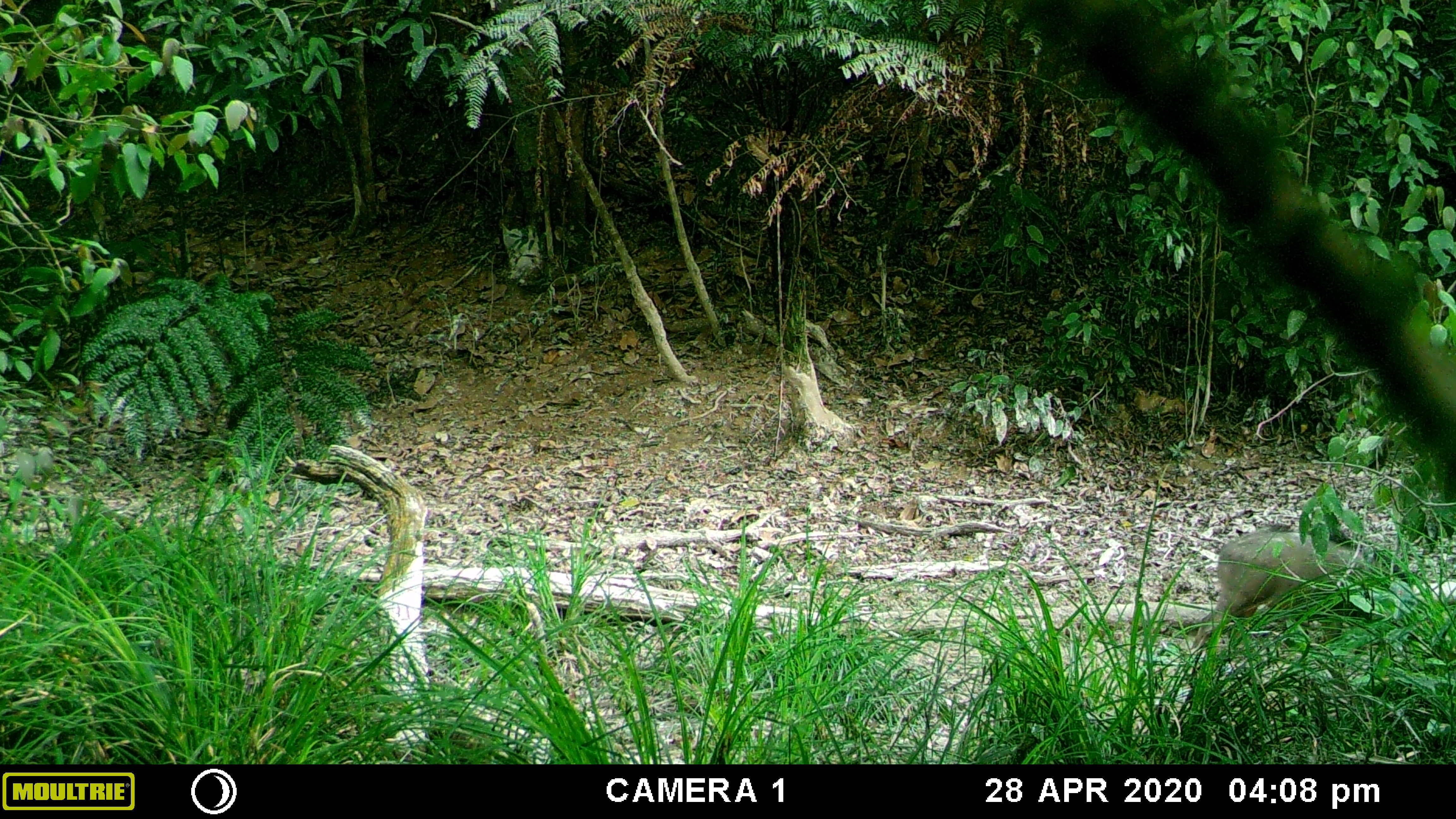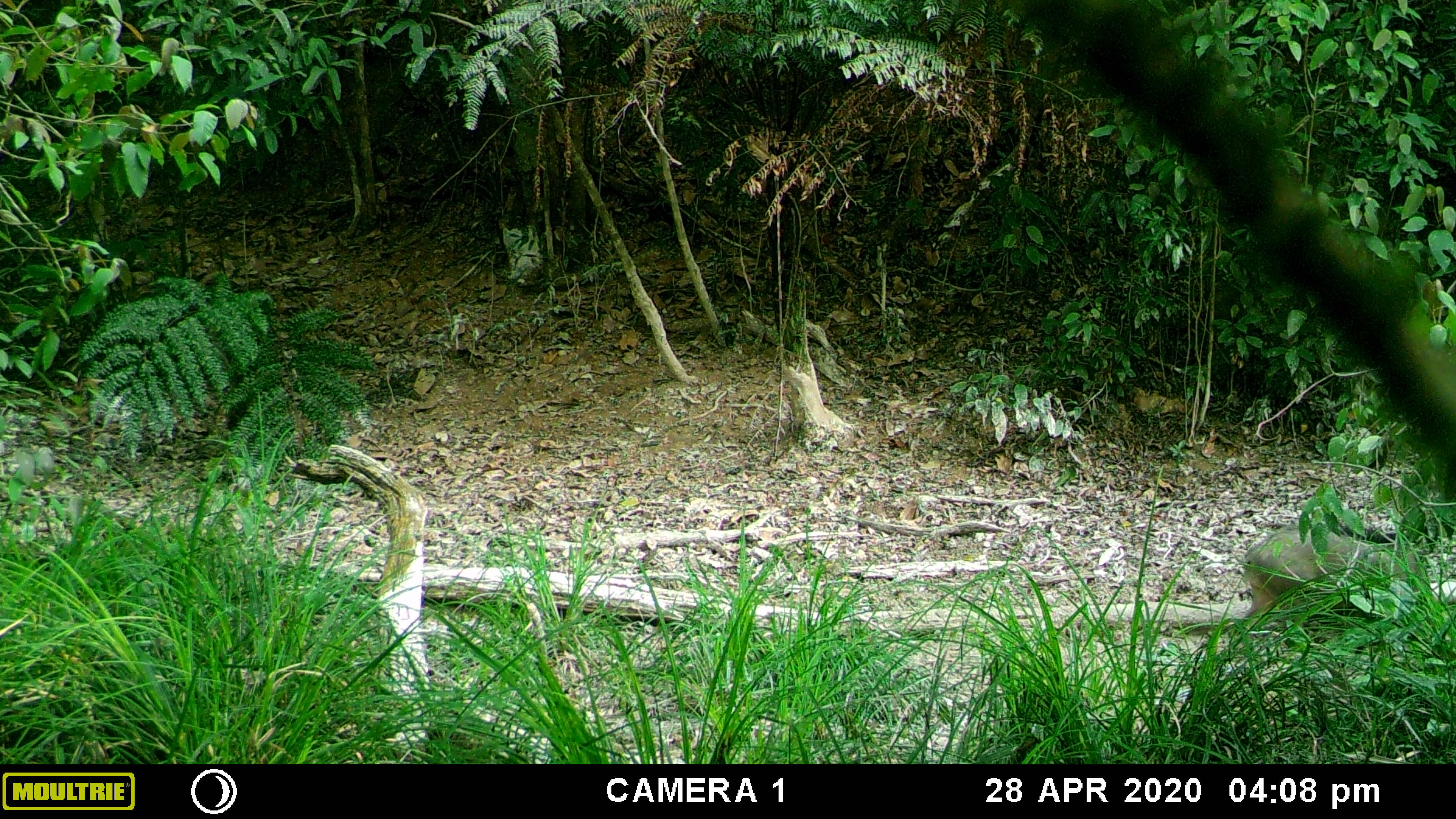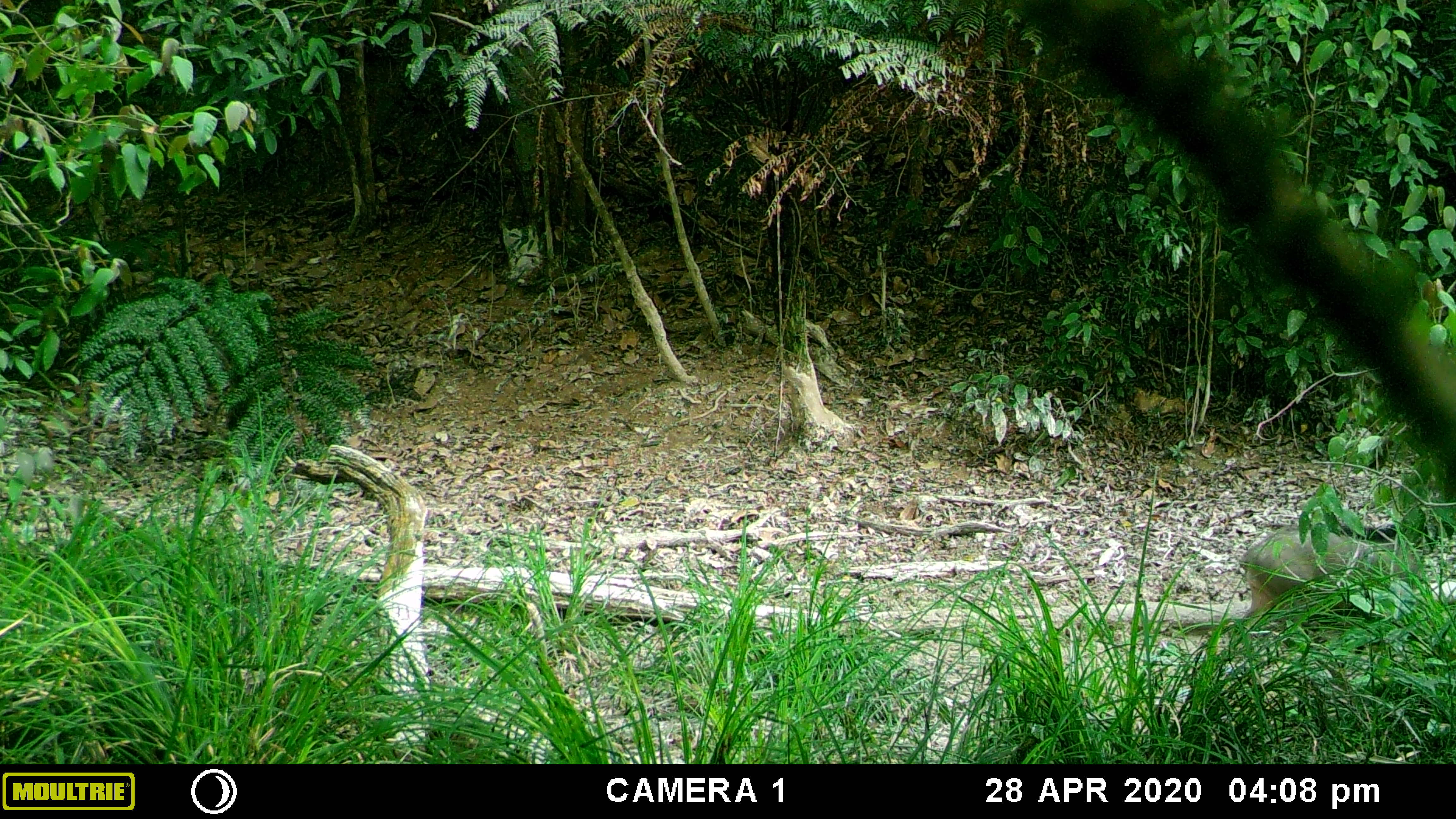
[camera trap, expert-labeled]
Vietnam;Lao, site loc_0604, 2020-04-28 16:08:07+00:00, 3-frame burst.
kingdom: Animalia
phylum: Chordata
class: Mammalia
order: Artiodactyla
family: Suidae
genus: Sus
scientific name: Sus scrofa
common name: eurasian wild pig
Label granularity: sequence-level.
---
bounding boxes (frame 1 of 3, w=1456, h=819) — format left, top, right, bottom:
eurasian wild pig: 1191, 520, 1415, 657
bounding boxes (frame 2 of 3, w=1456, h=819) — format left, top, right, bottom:
eurasian wild pig: 1236, 520, 1431, 643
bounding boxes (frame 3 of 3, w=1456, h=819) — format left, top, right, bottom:
eurasian wild pig: 1236, 520, 1431, 646